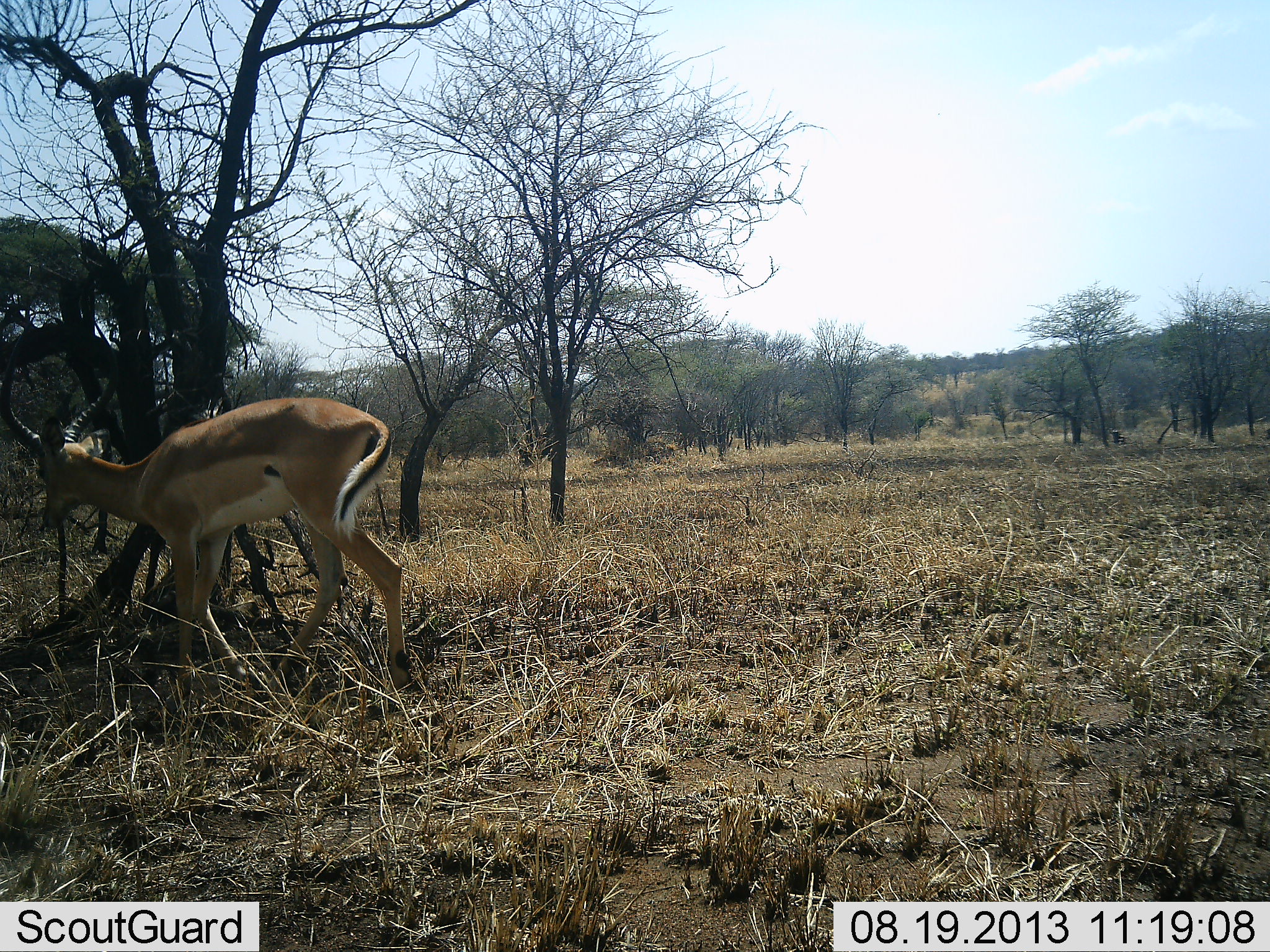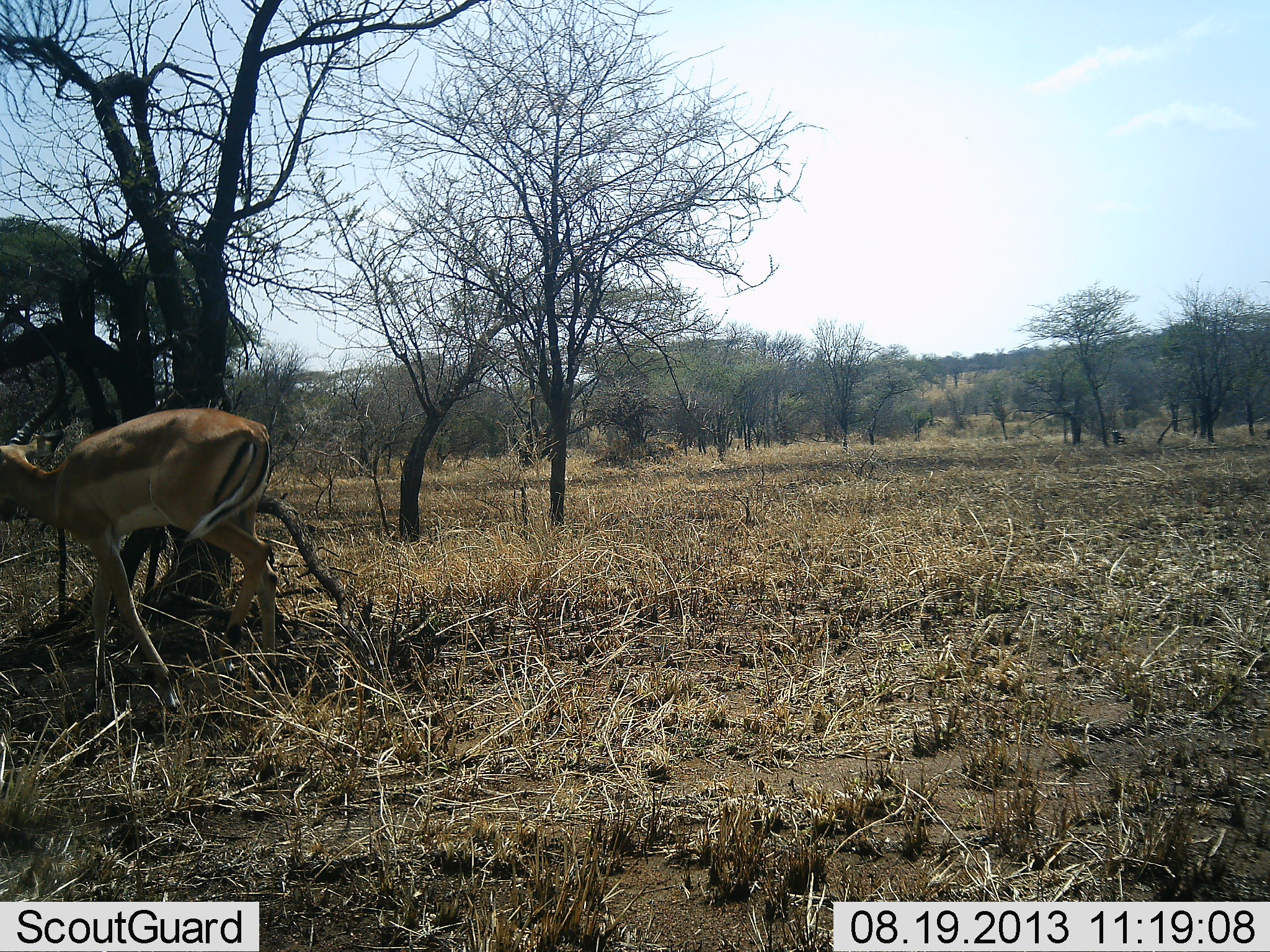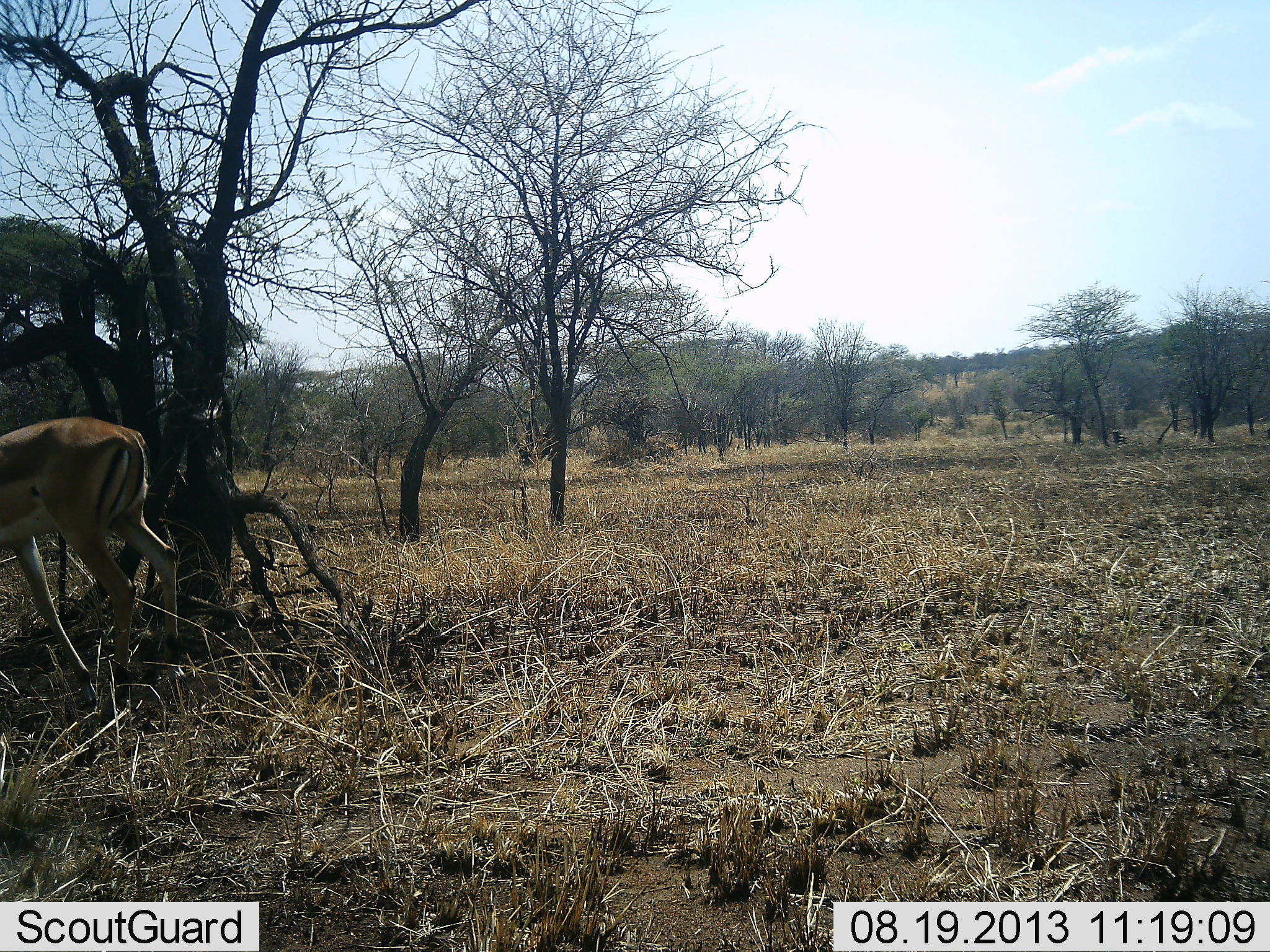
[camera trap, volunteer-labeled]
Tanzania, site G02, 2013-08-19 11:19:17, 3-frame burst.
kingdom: Animalia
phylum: Chordata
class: Mammalia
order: Artiodactyla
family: Bovidae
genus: Aepyceros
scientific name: Aepyceros melampus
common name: impala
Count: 1.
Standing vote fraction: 8%.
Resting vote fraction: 0%.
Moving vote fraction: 96%.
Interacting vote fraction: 0%.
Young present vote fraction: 0%.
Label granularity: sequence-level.